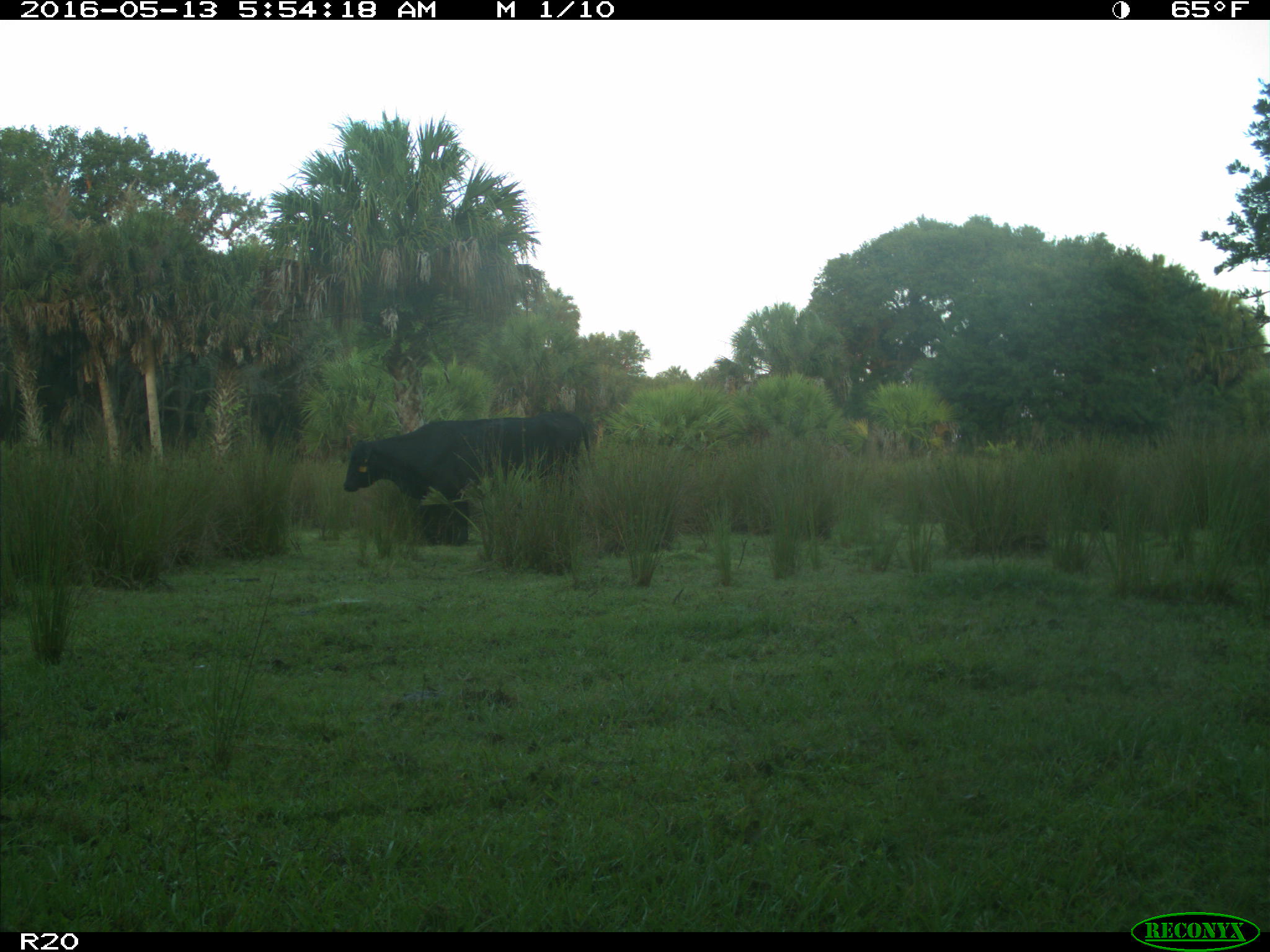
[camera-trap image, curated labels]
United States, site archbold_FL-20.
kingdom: Animalia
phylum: Chordata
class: Mammalia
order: Artiodactyla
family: Bovidae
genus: Bos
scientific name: Bos taurus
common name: domestic cow